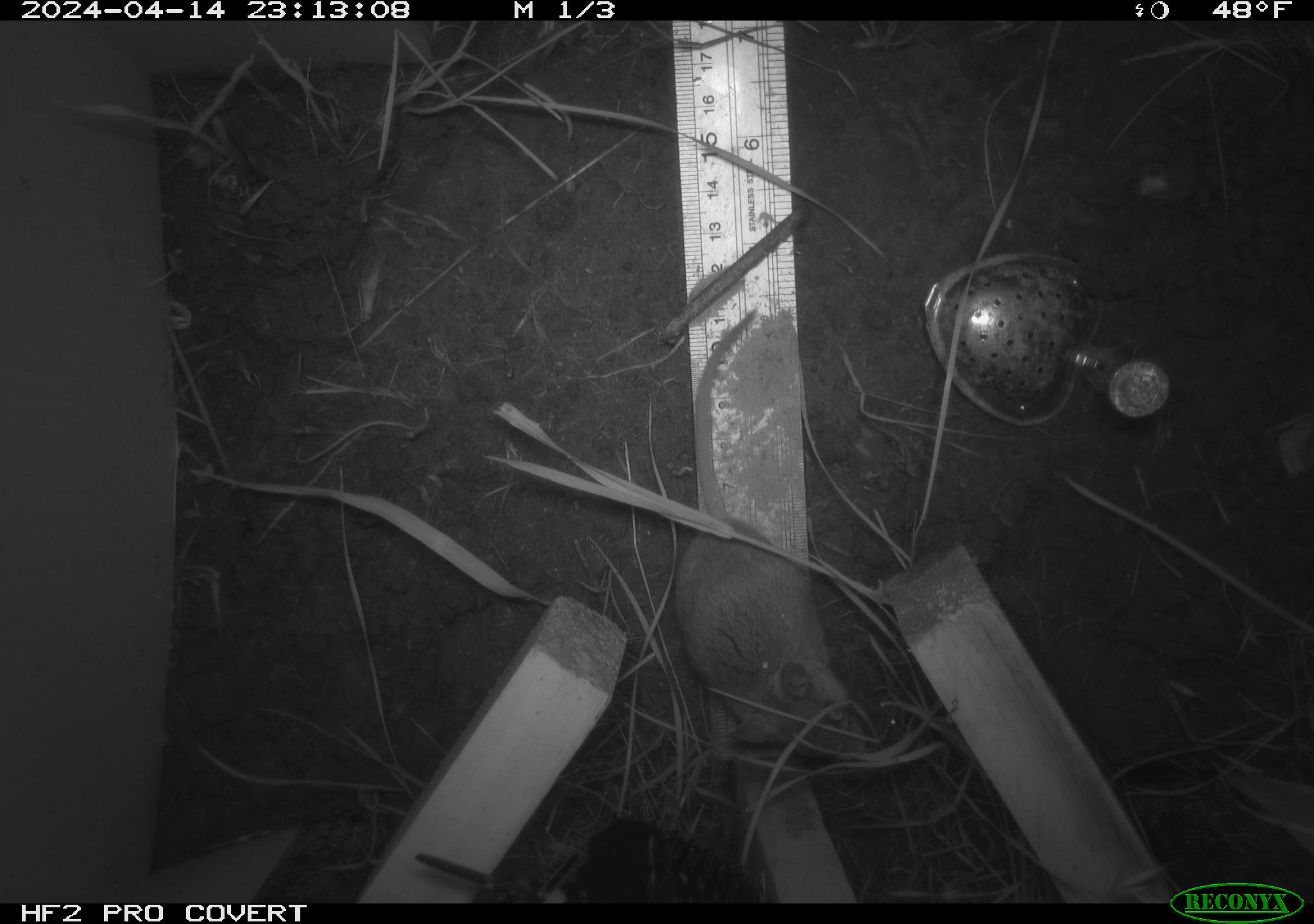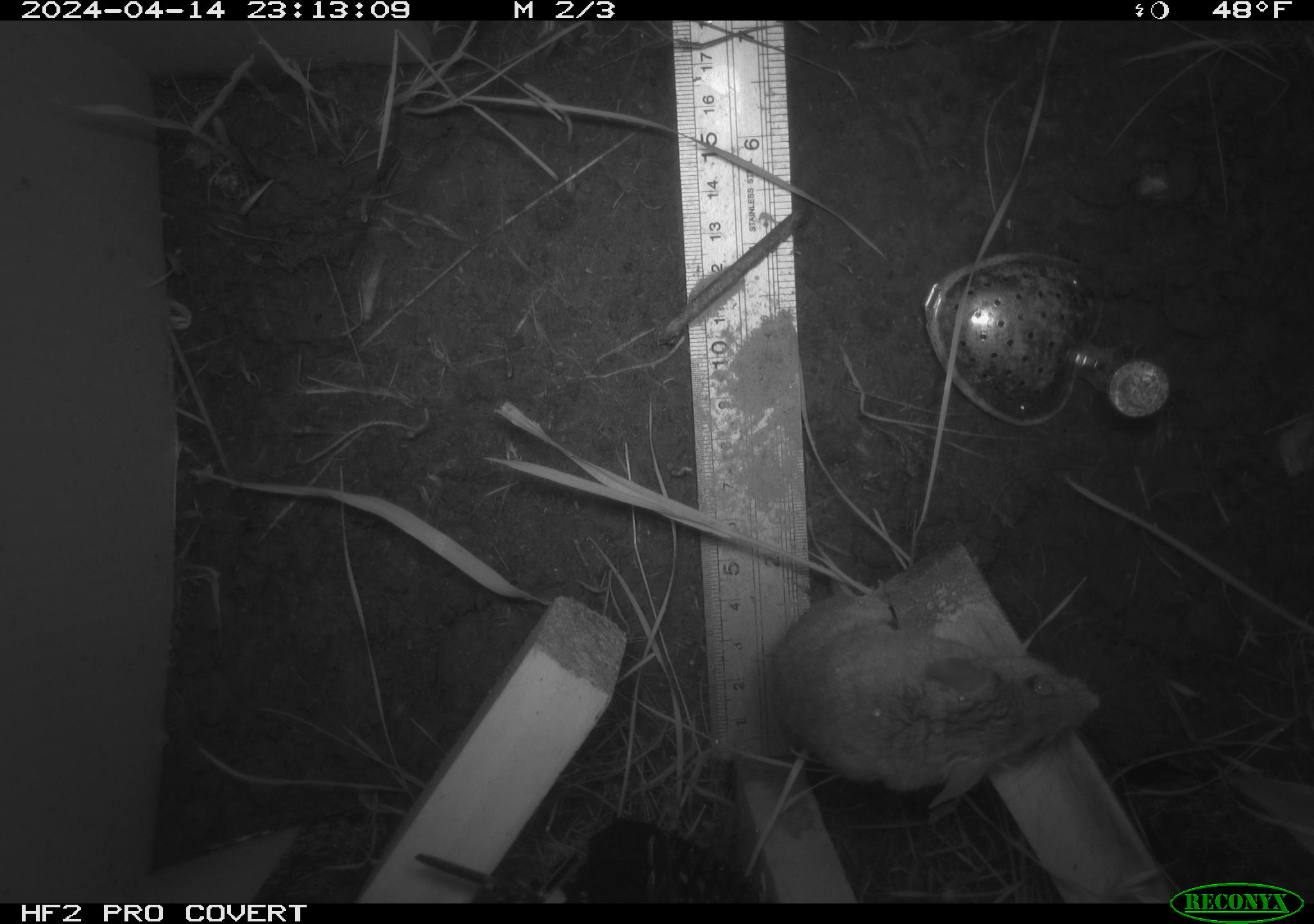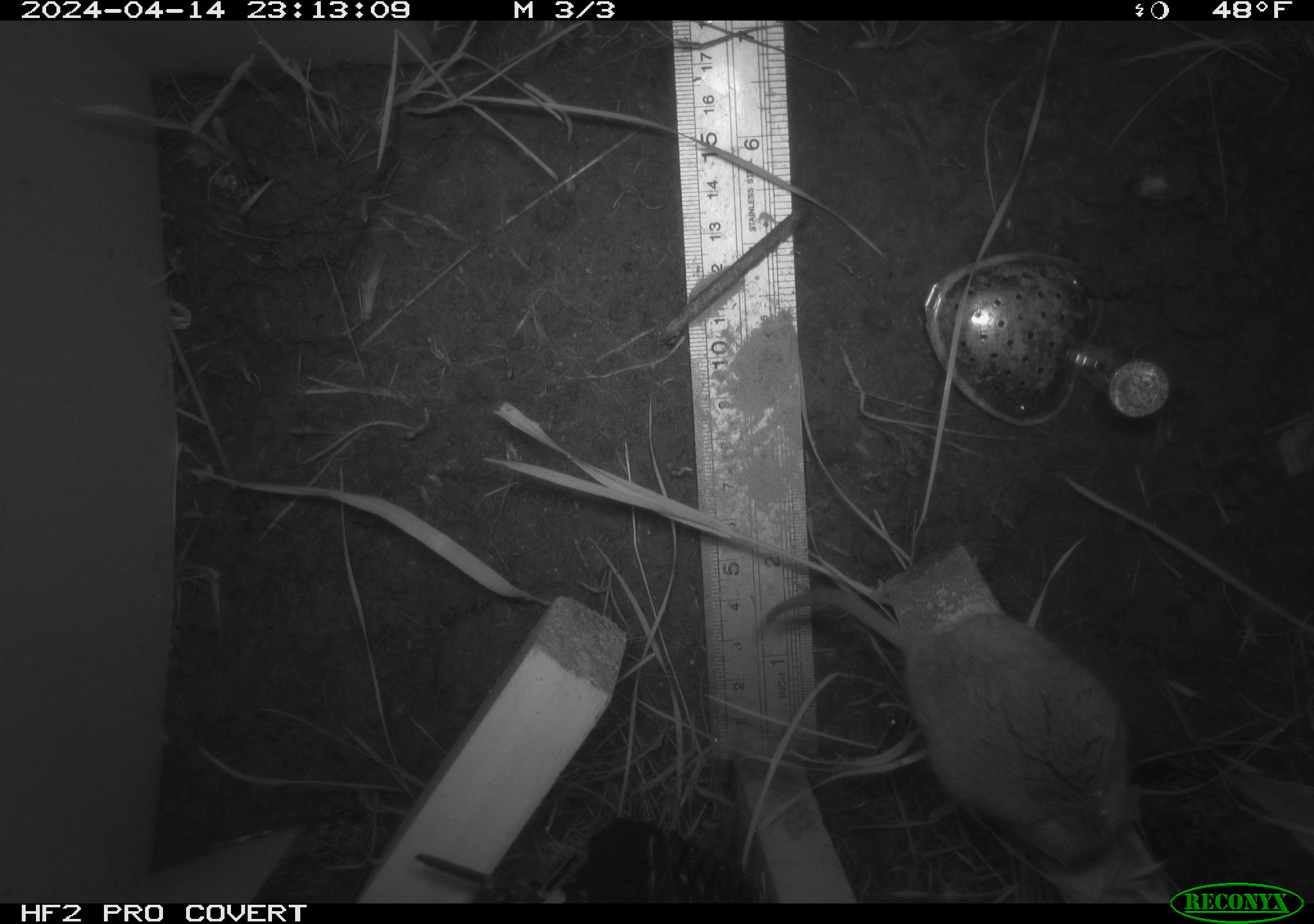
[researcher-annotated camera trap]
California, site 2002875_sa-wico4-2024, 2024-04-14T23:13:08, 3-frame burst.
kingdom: Animalia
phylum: Chordata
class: Mammalia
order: Rodentia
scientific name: Rodentia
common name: rodent